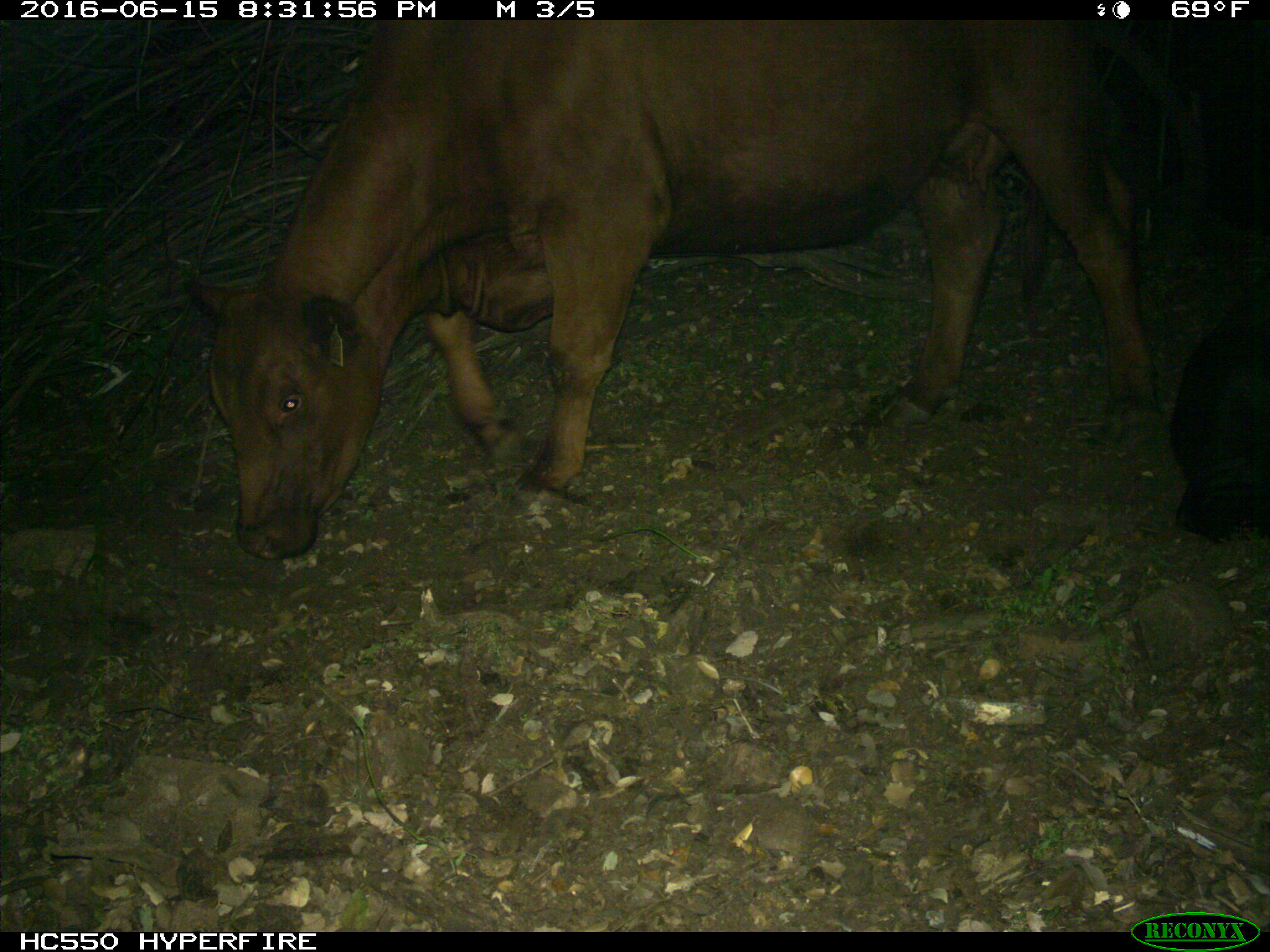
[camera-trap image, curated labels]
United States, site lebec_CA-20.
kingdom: Animalia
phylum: Chordata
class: Mammalia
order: Artiodactyla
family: Bovidae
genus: Bos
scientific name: Bos taurus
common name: domestic cow